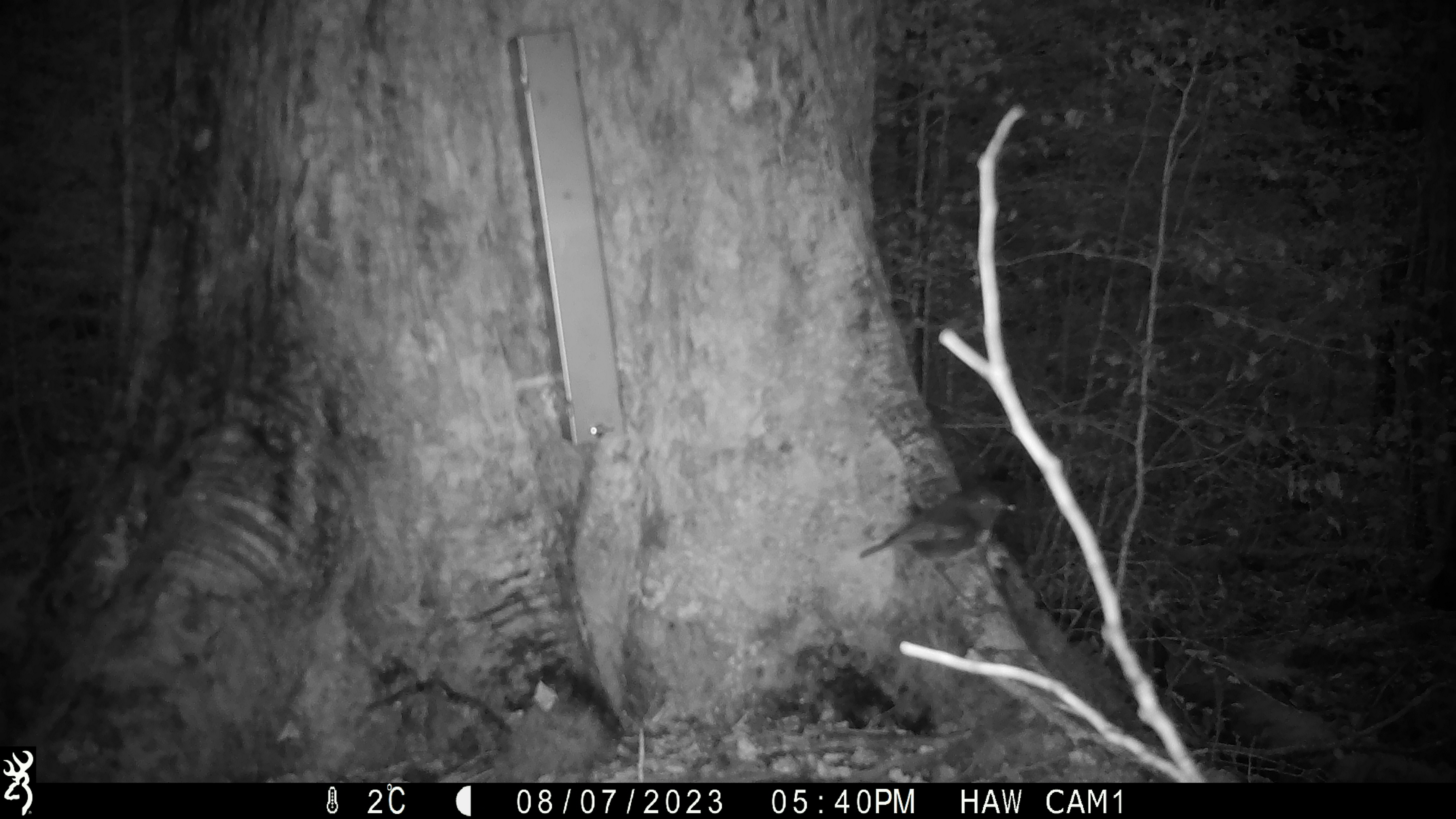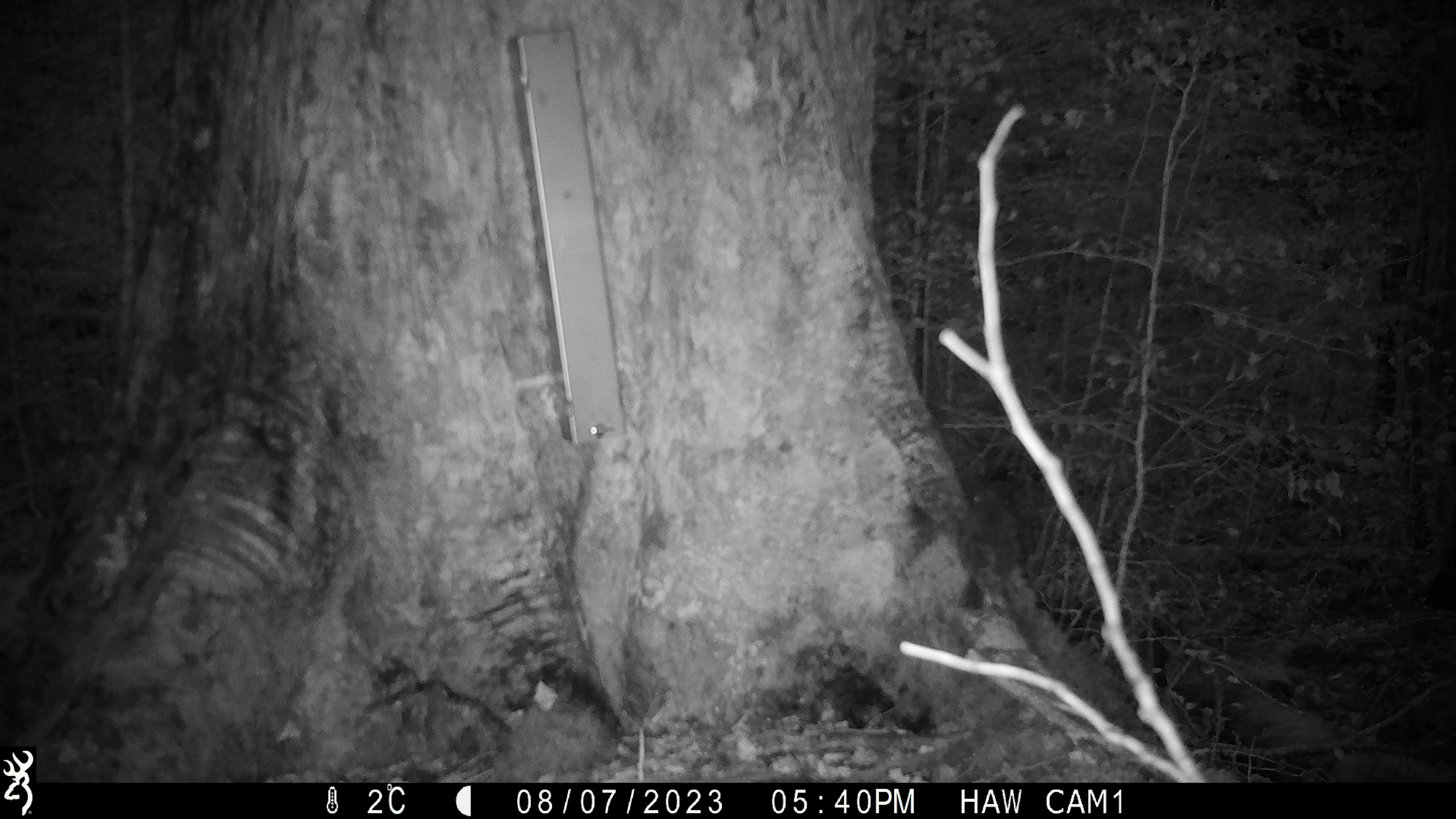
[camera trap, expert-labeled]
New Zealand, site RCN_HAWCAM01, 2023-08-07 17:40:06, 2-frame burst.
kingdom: Animalia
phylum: Chordata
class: Aves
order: Passeriformes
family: Petroicidae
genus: Petroica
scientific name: Petroica australis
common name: new zealand robin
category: robin